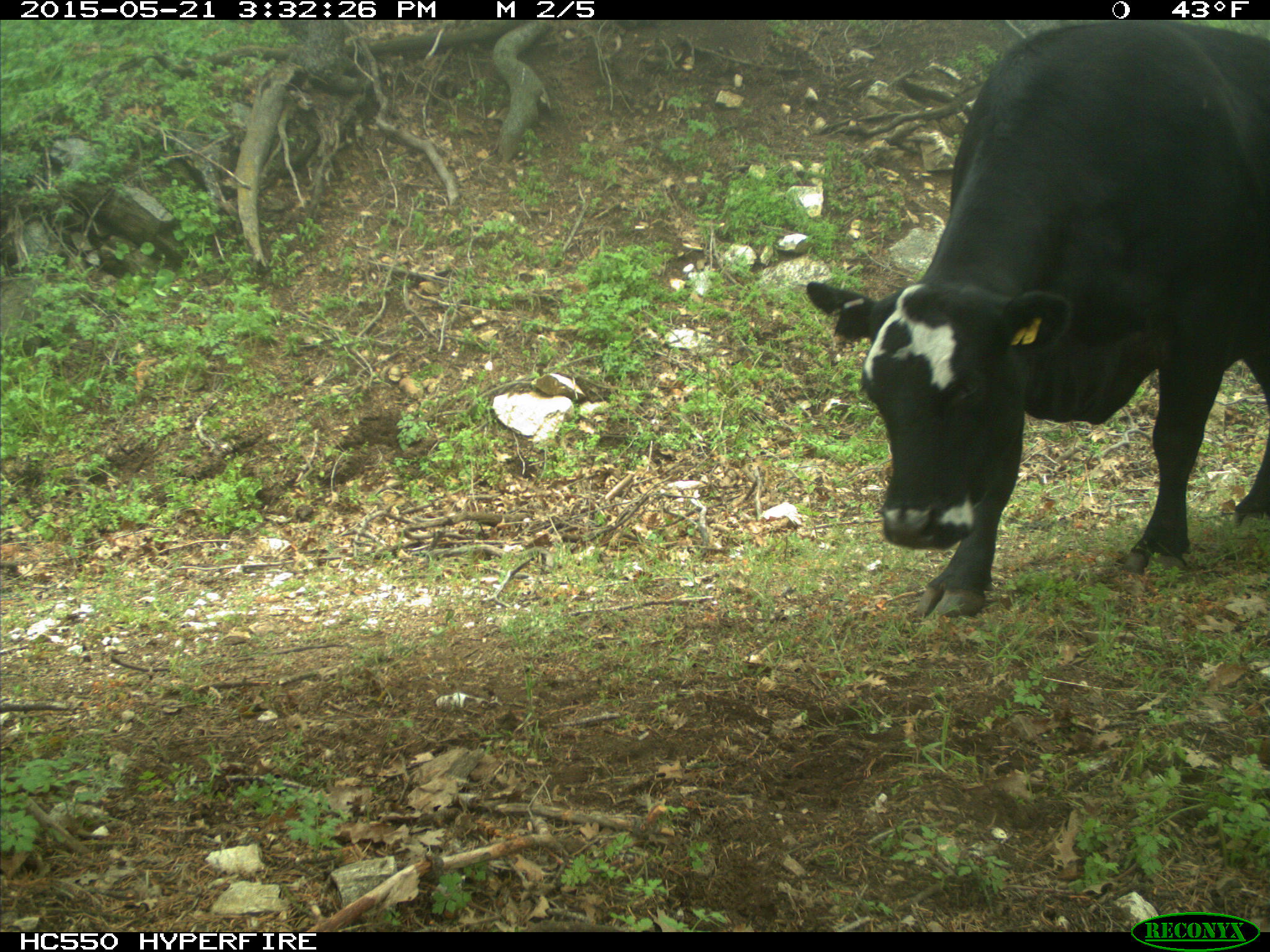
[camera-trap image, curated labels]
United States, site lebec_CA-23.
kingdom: Animalia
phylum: Chordata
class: Mammalia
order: Artiodactyla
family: Bovidae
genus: Bos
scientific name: Bos taurus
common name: domestic cow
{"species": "Bos taurus (domestic cow)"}